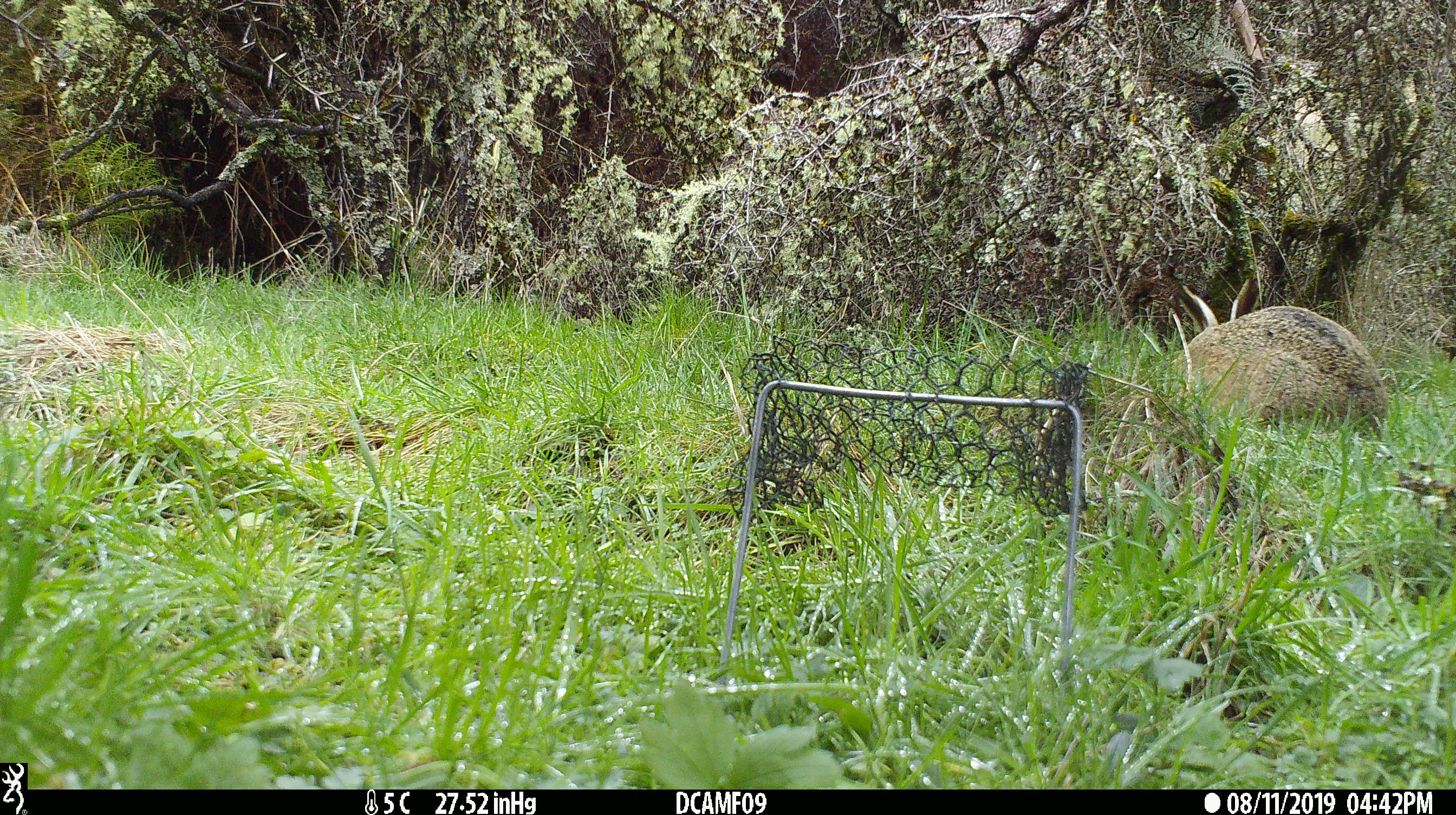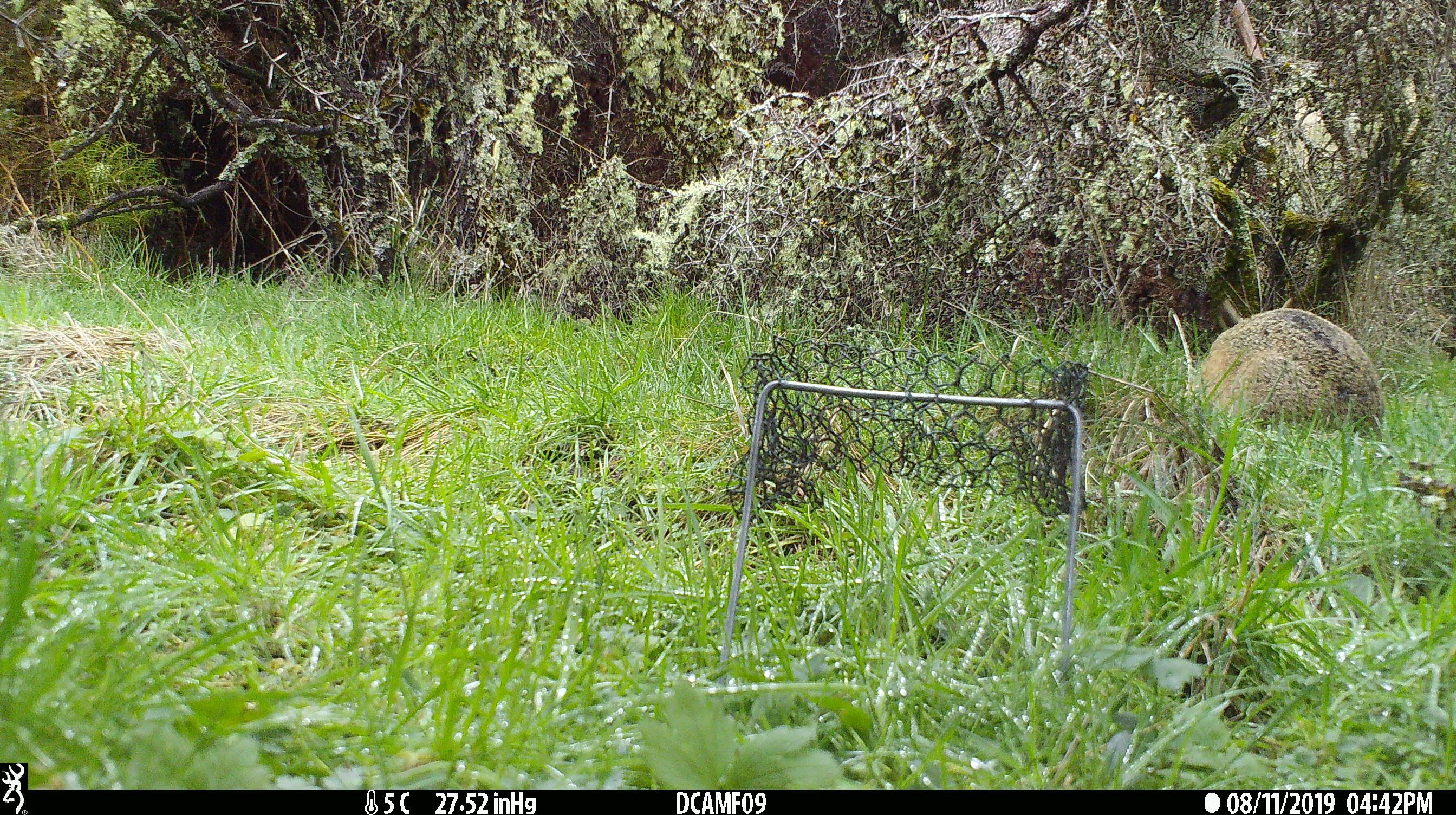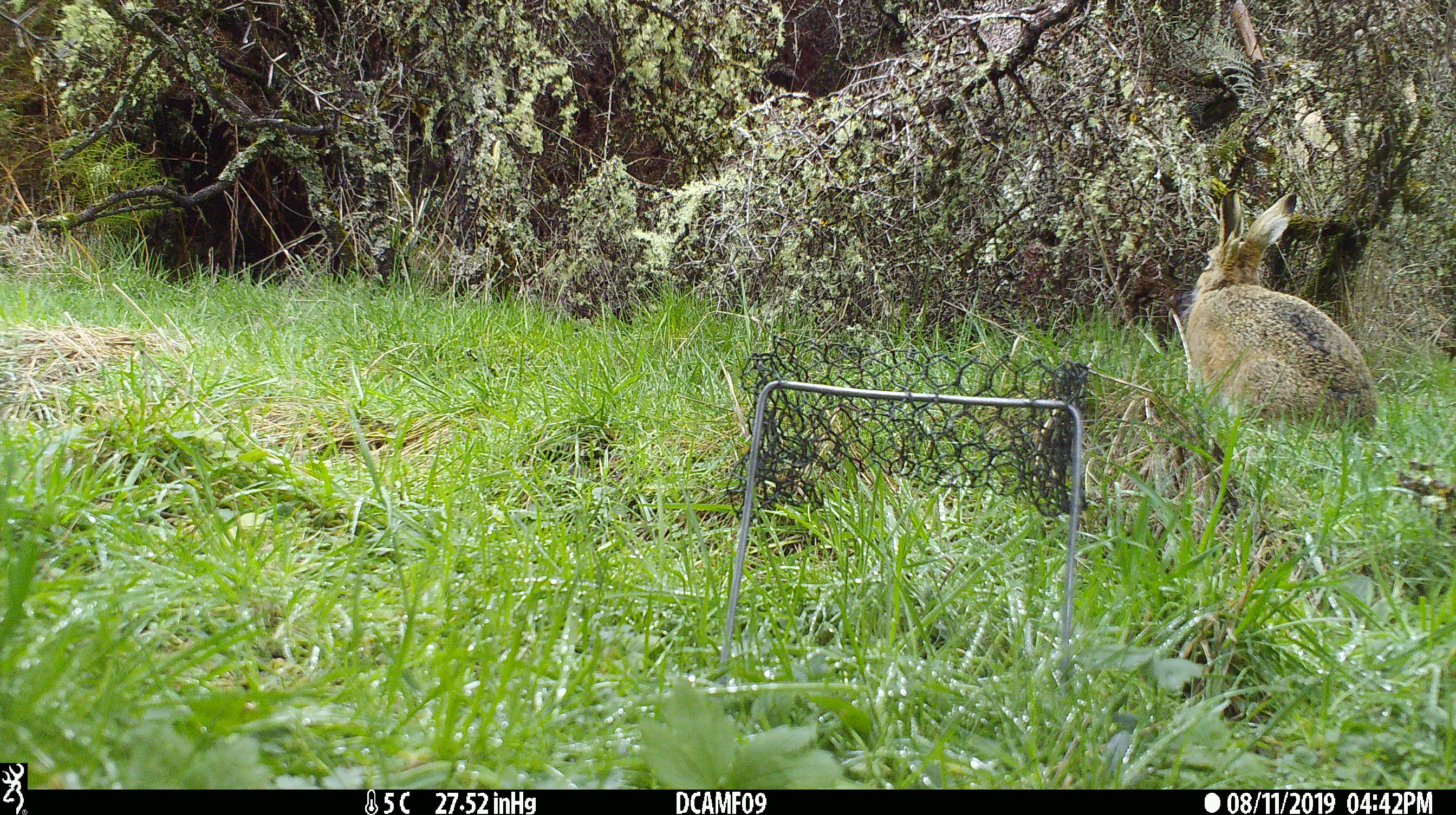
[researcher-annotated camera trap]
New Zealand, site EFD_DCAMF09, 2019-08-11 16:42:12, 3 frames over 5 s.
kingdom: Animalia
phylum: Chordata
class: Mammalia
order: Lagomorpha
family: Leporidae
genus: Lepus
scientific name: Lepus europaeus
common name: brown hare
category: hare